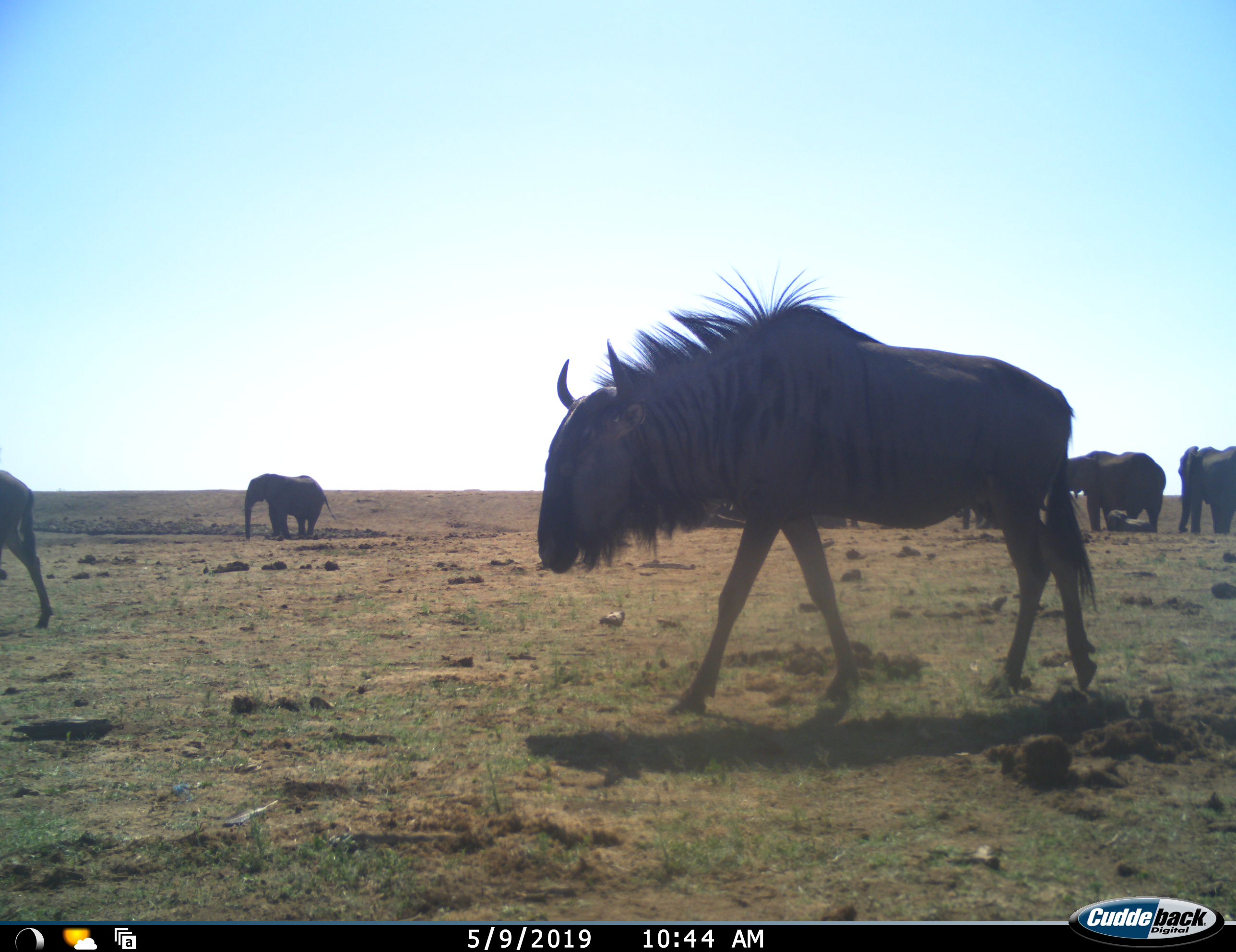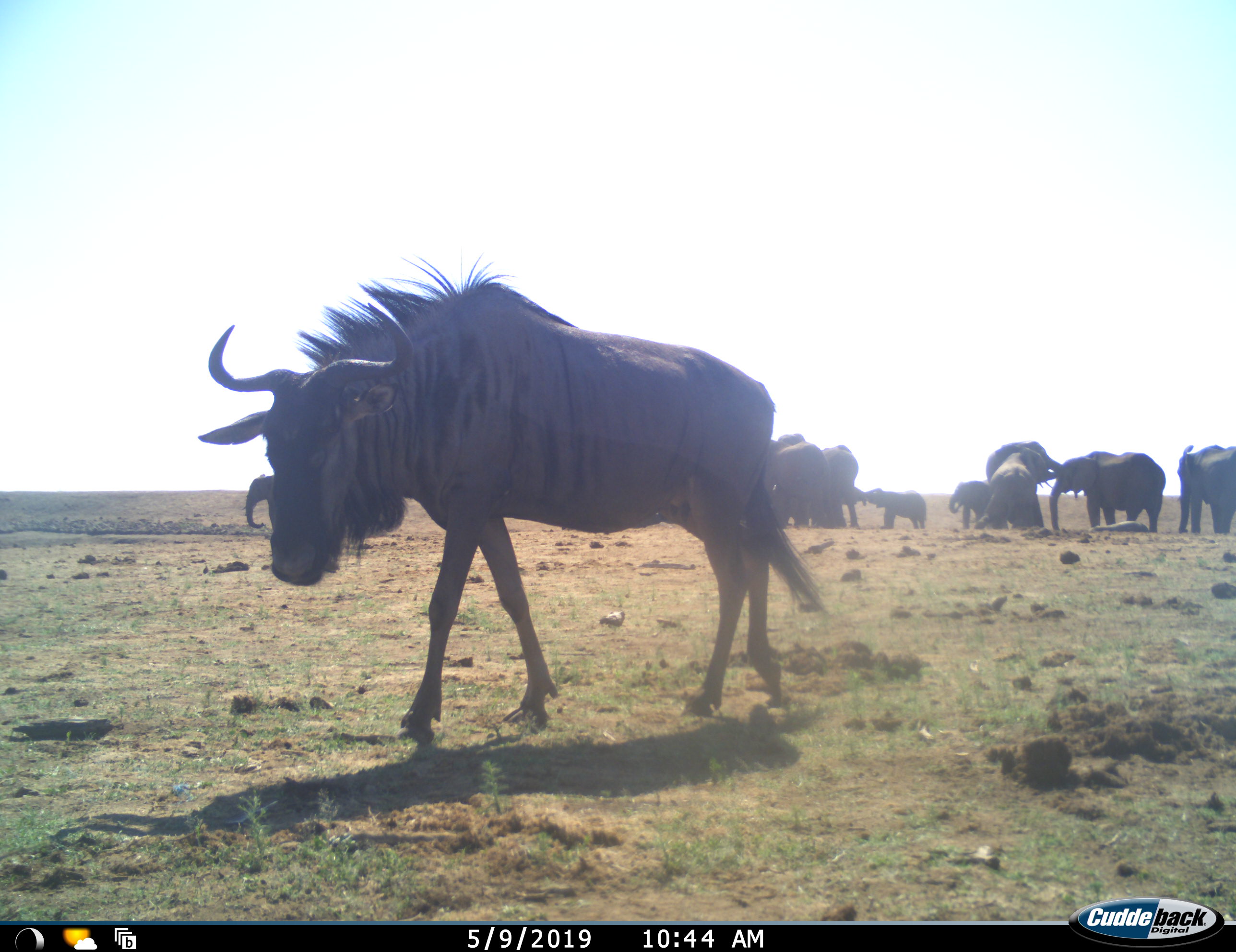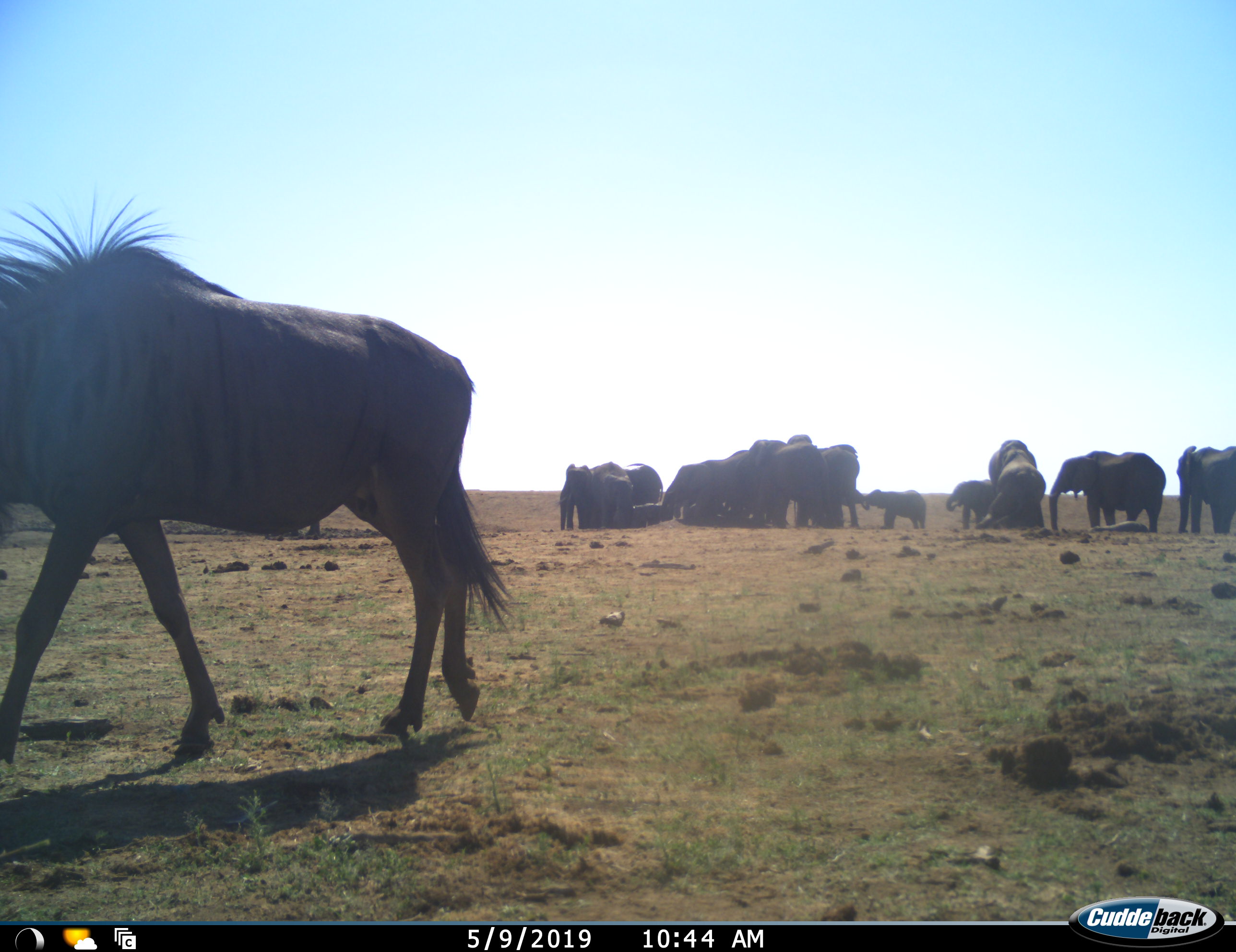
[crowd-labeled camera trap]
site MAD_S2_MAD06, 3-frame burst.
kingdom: Animalia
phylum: Chordata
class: Mammalia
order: Proboscidea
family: Elephantidae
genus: Loxodonta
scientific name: Loxodonta africana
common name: african bush elephant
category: elephant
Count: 11-50.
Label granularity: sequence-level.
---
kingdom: Animalia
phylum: Chordata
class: Mammalia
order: Artiodactyla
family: Bovidae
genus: Connochaetes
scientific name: Connochaetes taurinus taurinus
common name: blue wildebeest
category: wildebeestblue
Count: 2.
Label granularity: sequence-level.